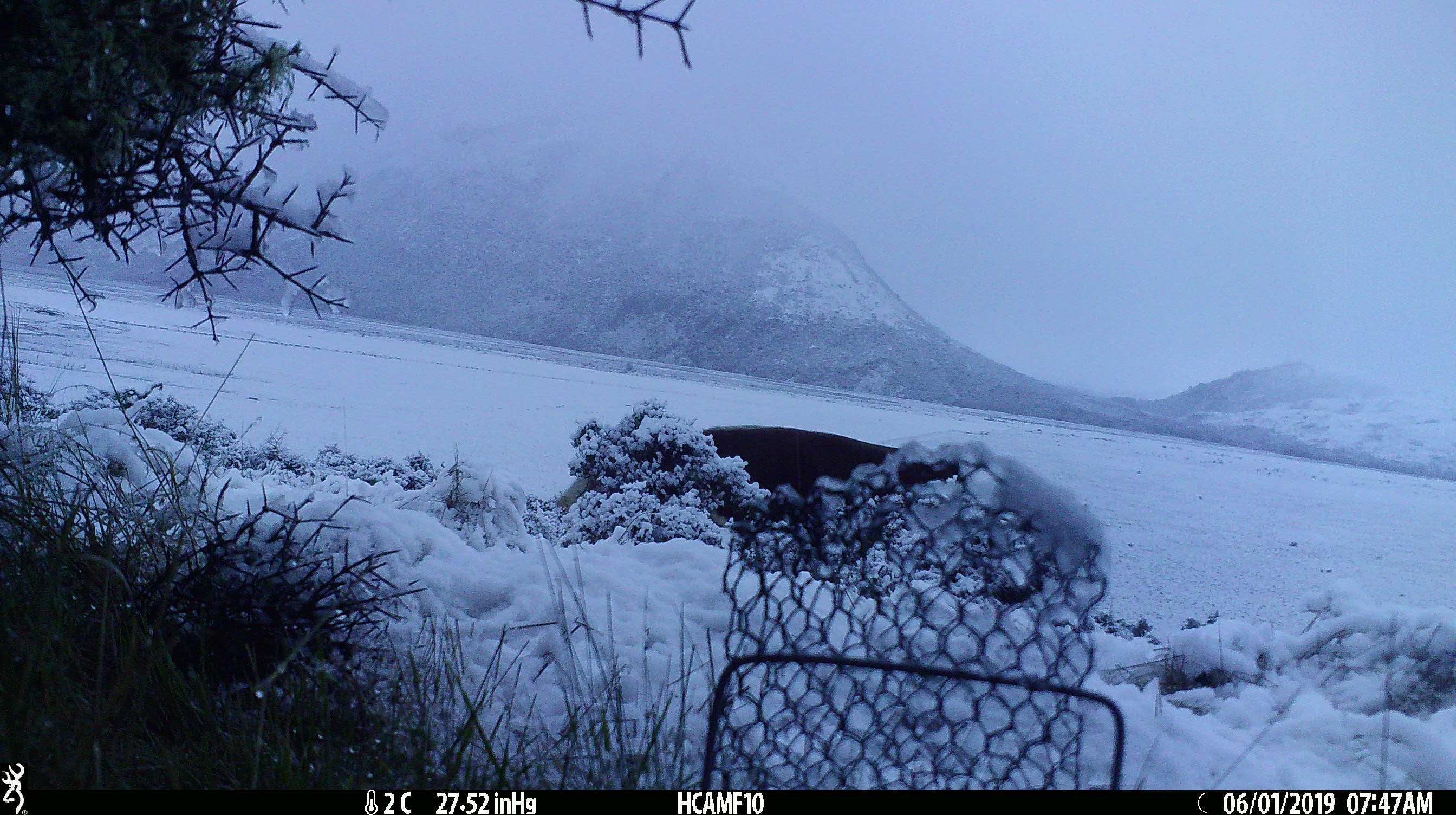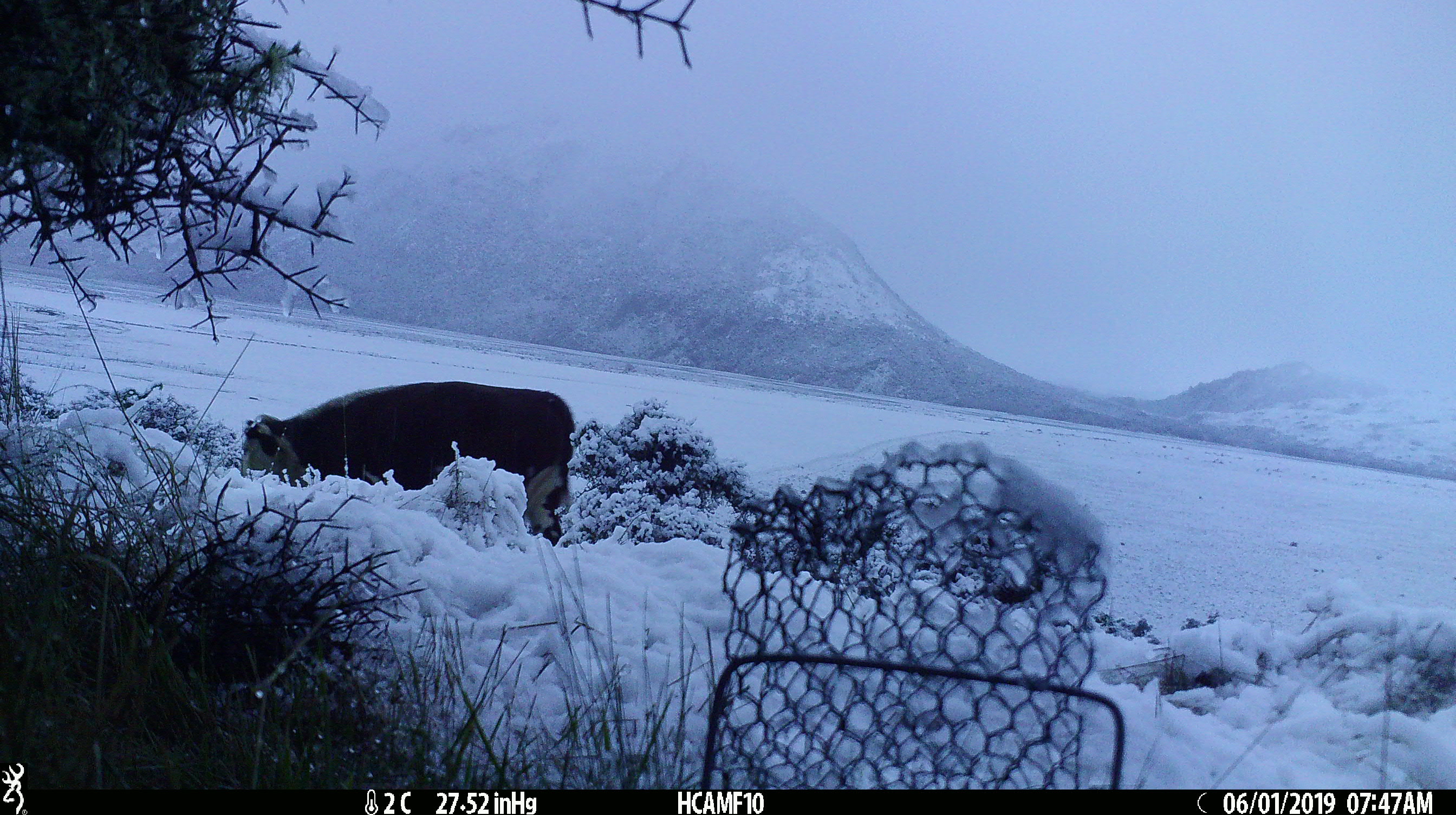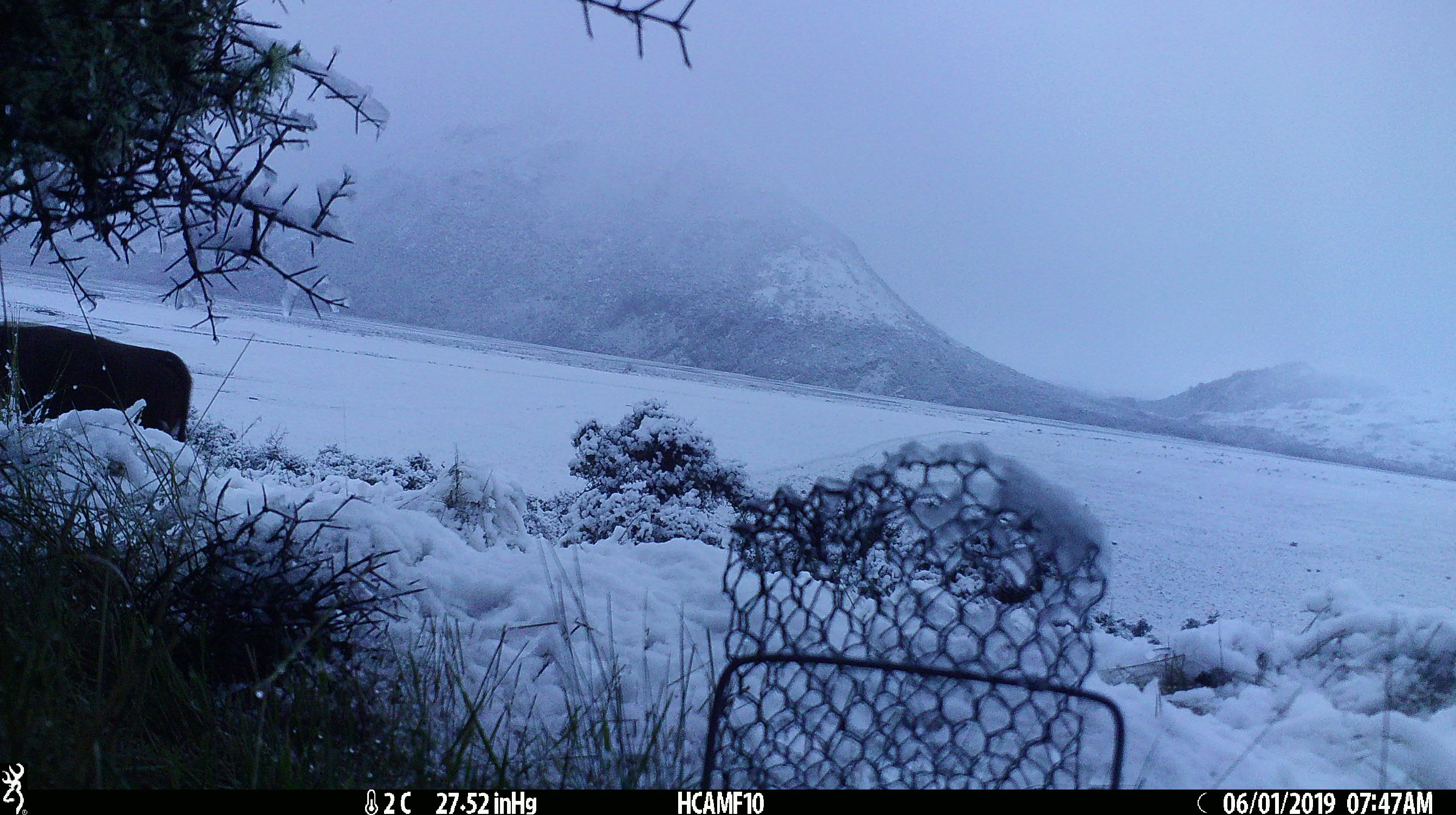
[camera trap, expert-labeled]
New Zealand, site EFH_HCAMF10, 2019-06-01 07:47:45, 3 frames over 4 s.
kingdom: Animalia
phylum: Chordata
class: Mammalia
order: Artiodactyla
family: Bovidae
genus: Bos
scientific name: Bos taurus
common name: domestic cow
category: cow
Cow (domestic cow) (Bos taurus).